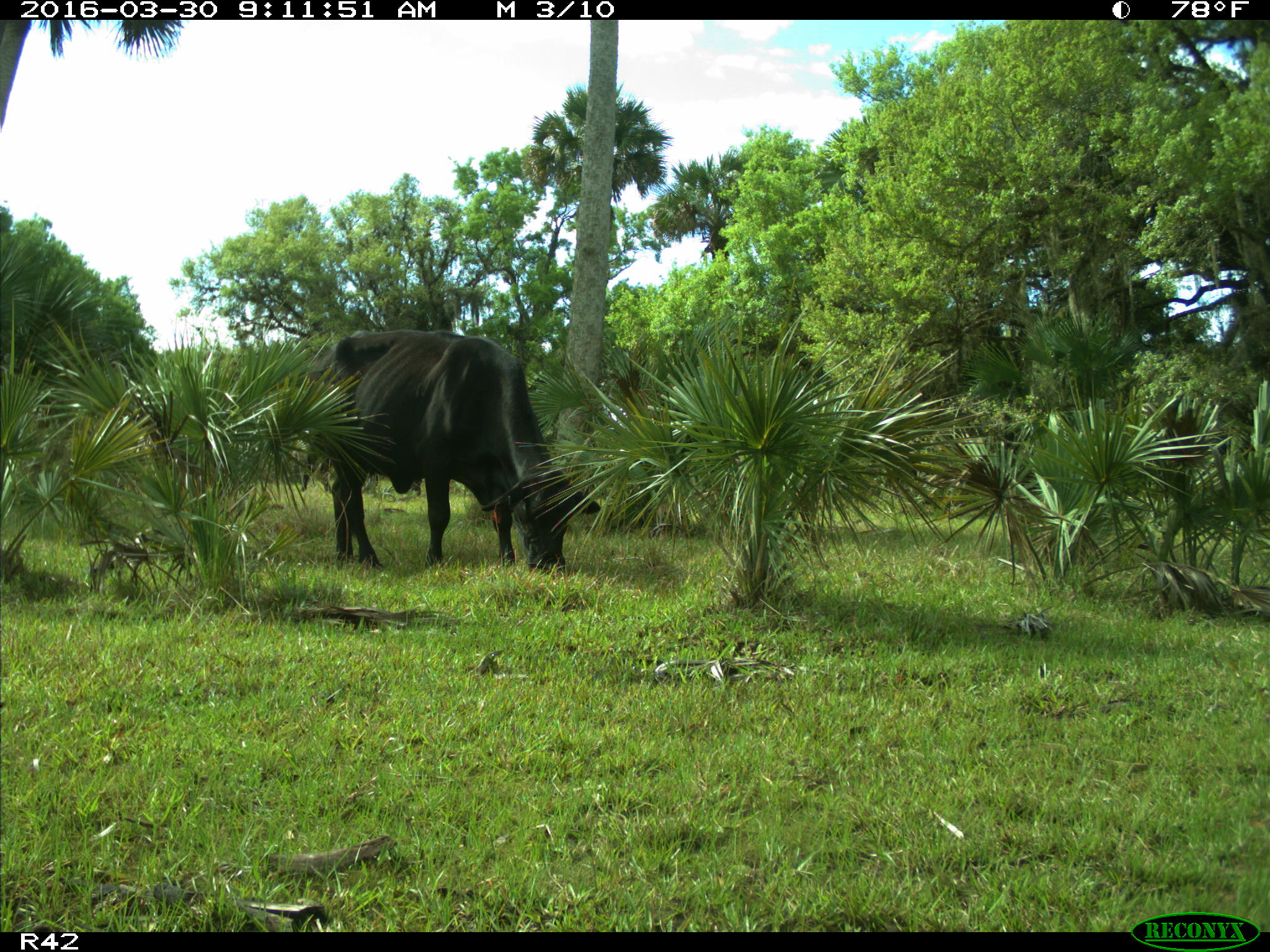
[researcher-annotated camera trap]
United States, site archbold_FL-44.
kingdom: Animalia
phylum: Chordata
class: Mammalia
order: Artiodactyla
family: Bovidae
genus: Bos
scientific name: Bos taurus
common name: domestic cow